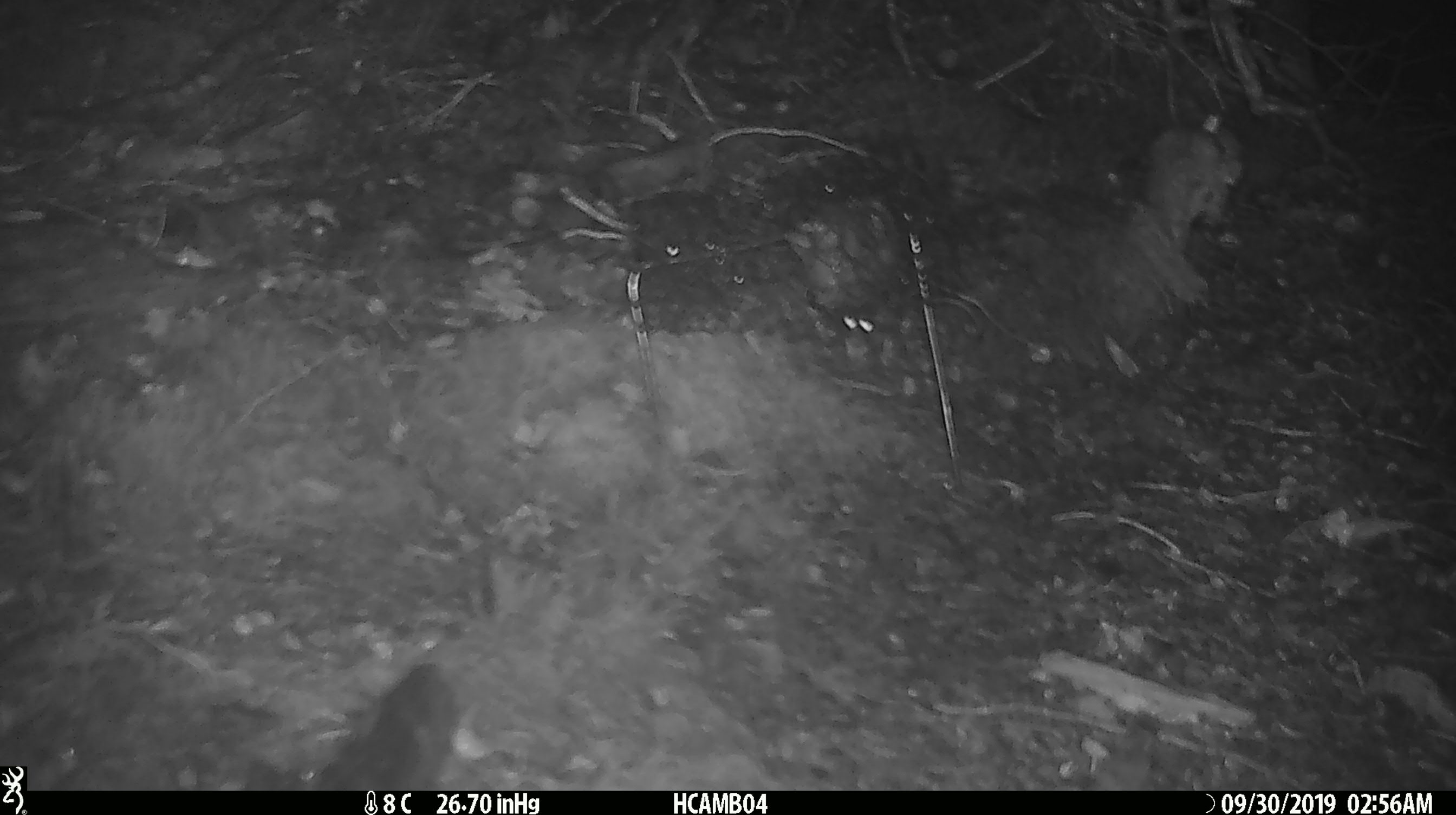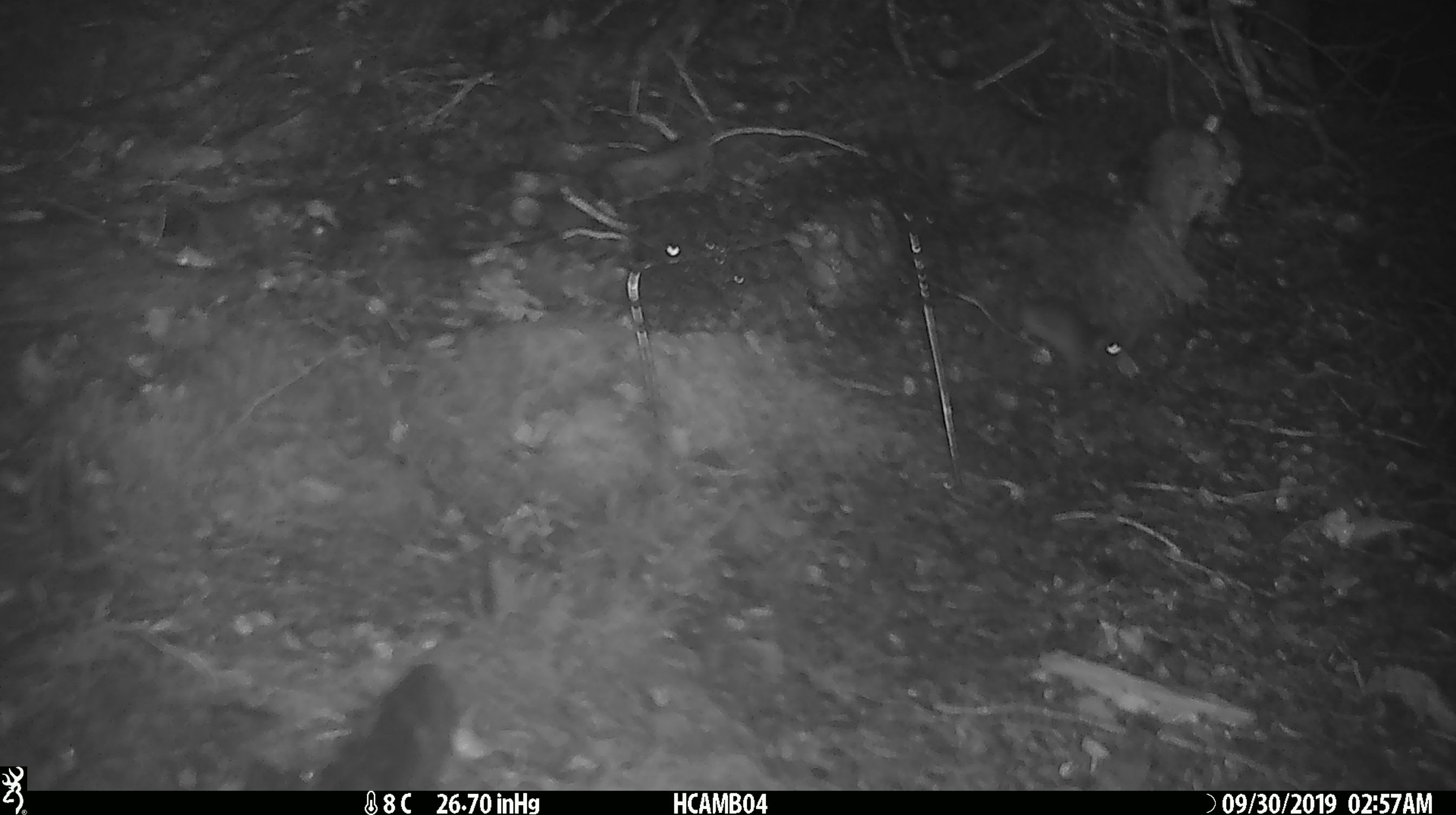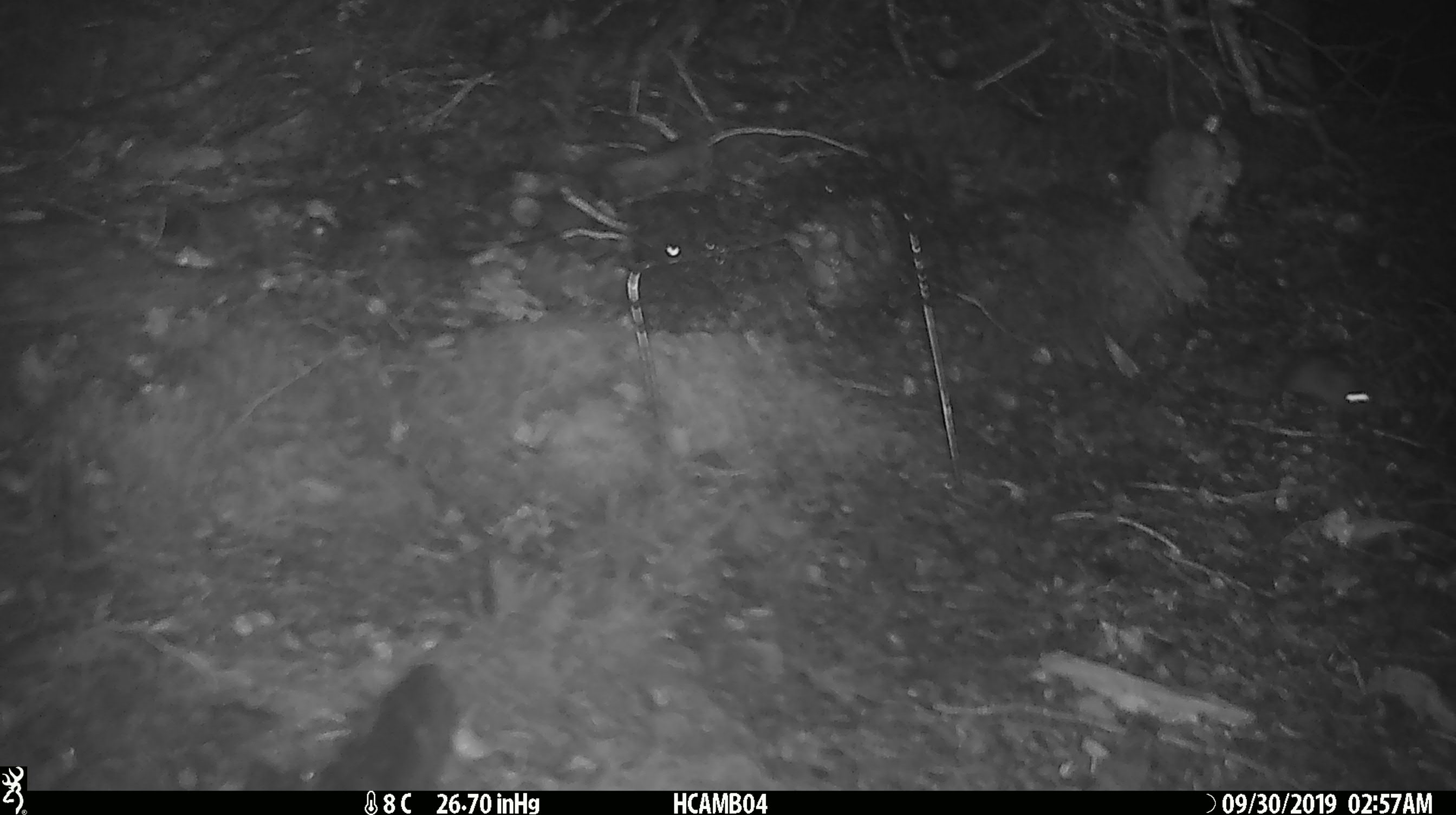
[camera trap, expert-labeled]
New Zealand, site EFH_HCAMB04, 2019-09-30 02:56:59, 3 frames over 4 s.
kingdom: Animalia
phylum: Chordata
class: Mammalia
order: Rodentia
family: Muridae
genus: Mus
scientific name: Mus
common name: mouse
Mouse (Mus).